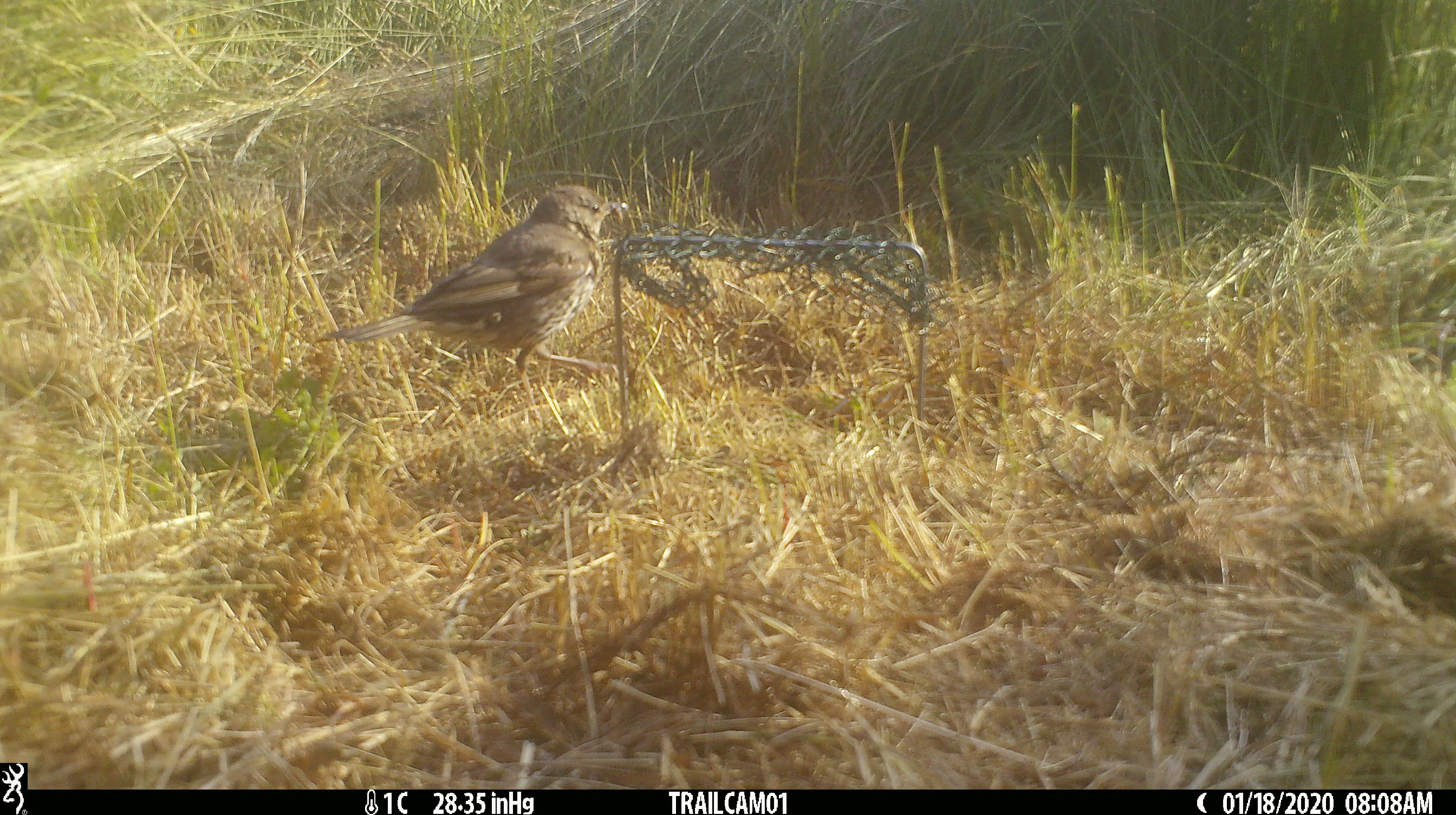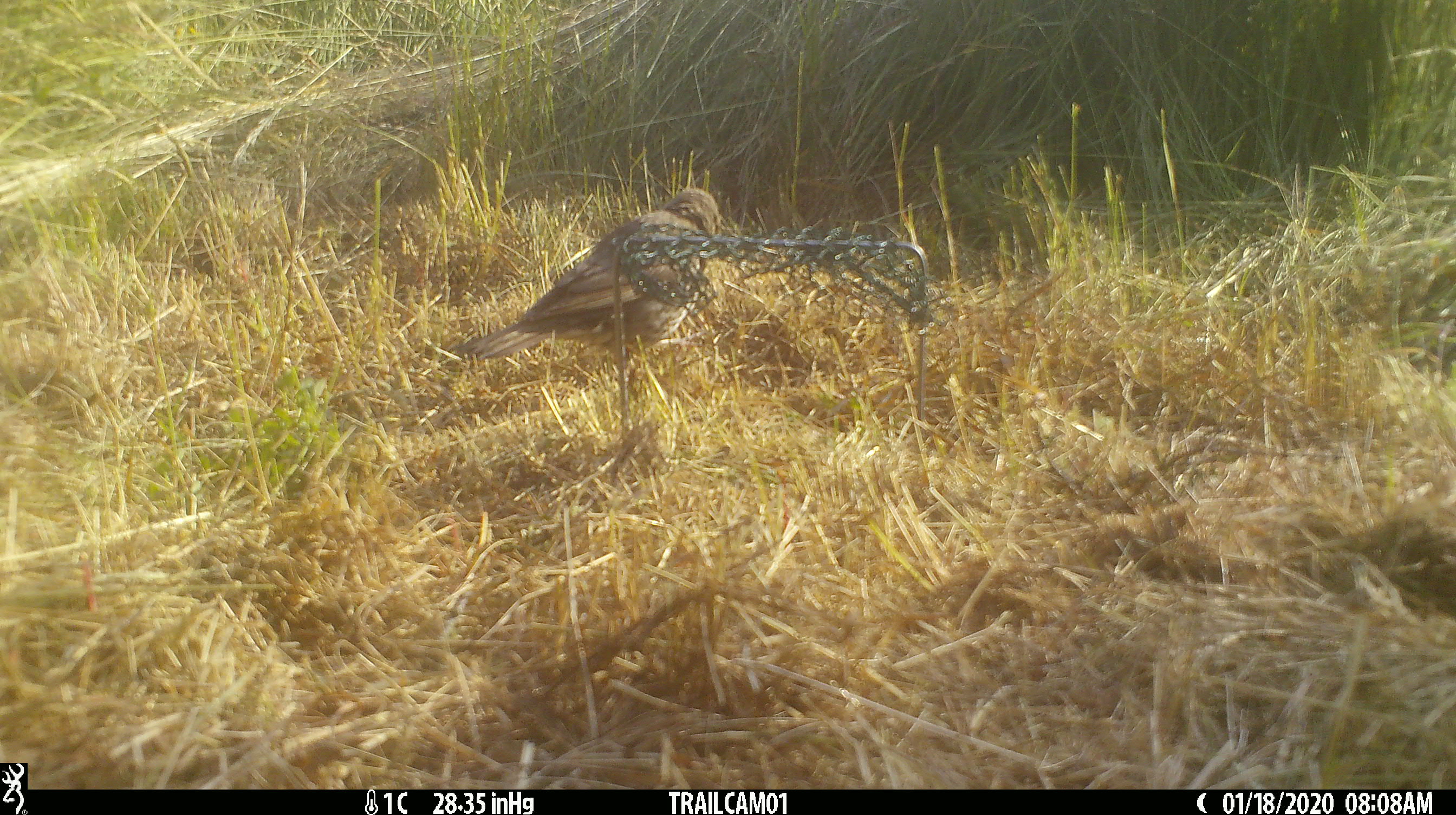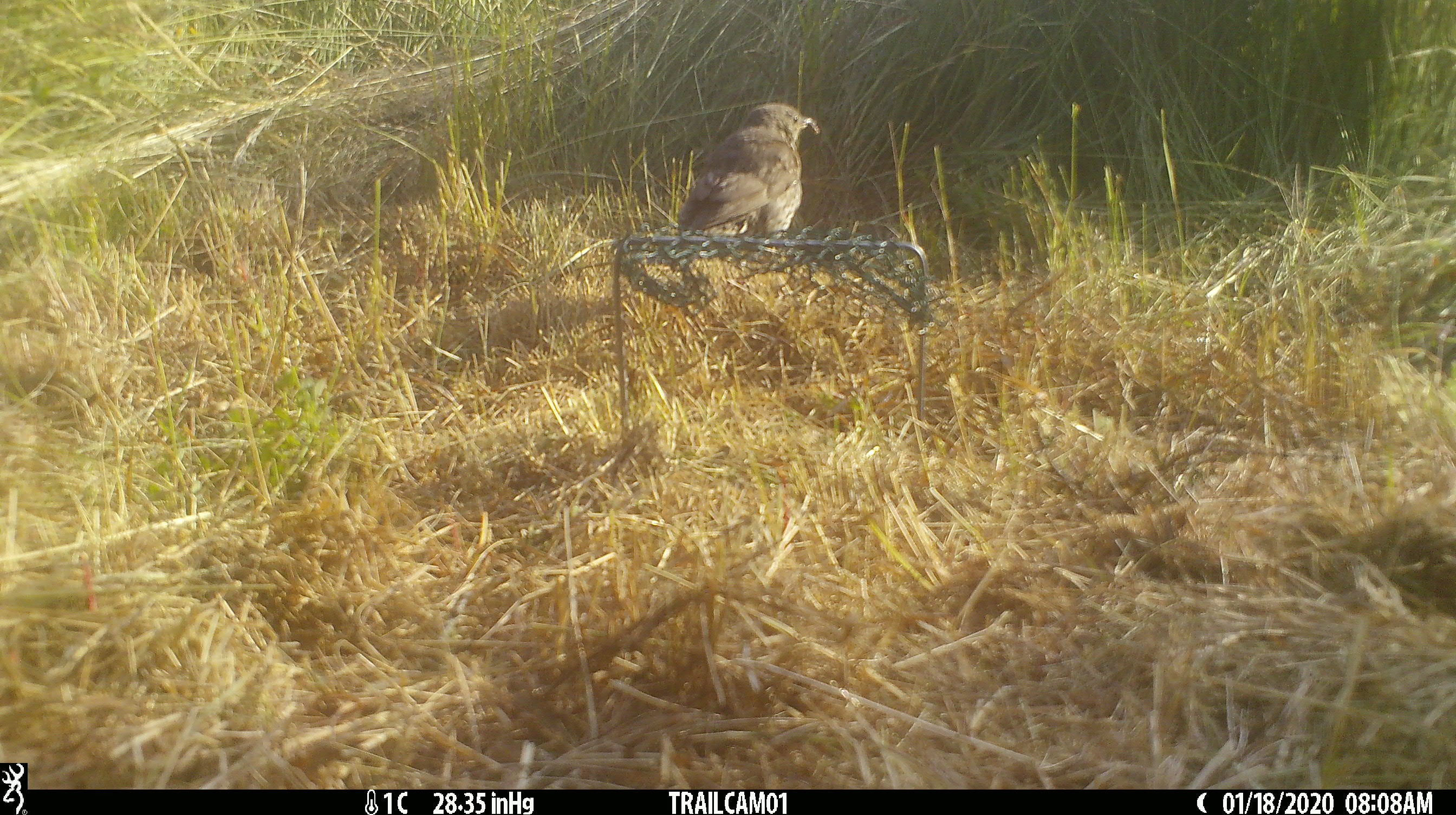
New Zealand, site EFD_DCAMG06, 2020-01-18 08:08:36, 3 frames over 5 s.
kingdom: Animalia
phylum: Chordata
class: Aves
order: Passeriformes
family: Turdidae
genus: Turdus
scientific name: Turdus philomelos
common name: song thrush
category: thrush